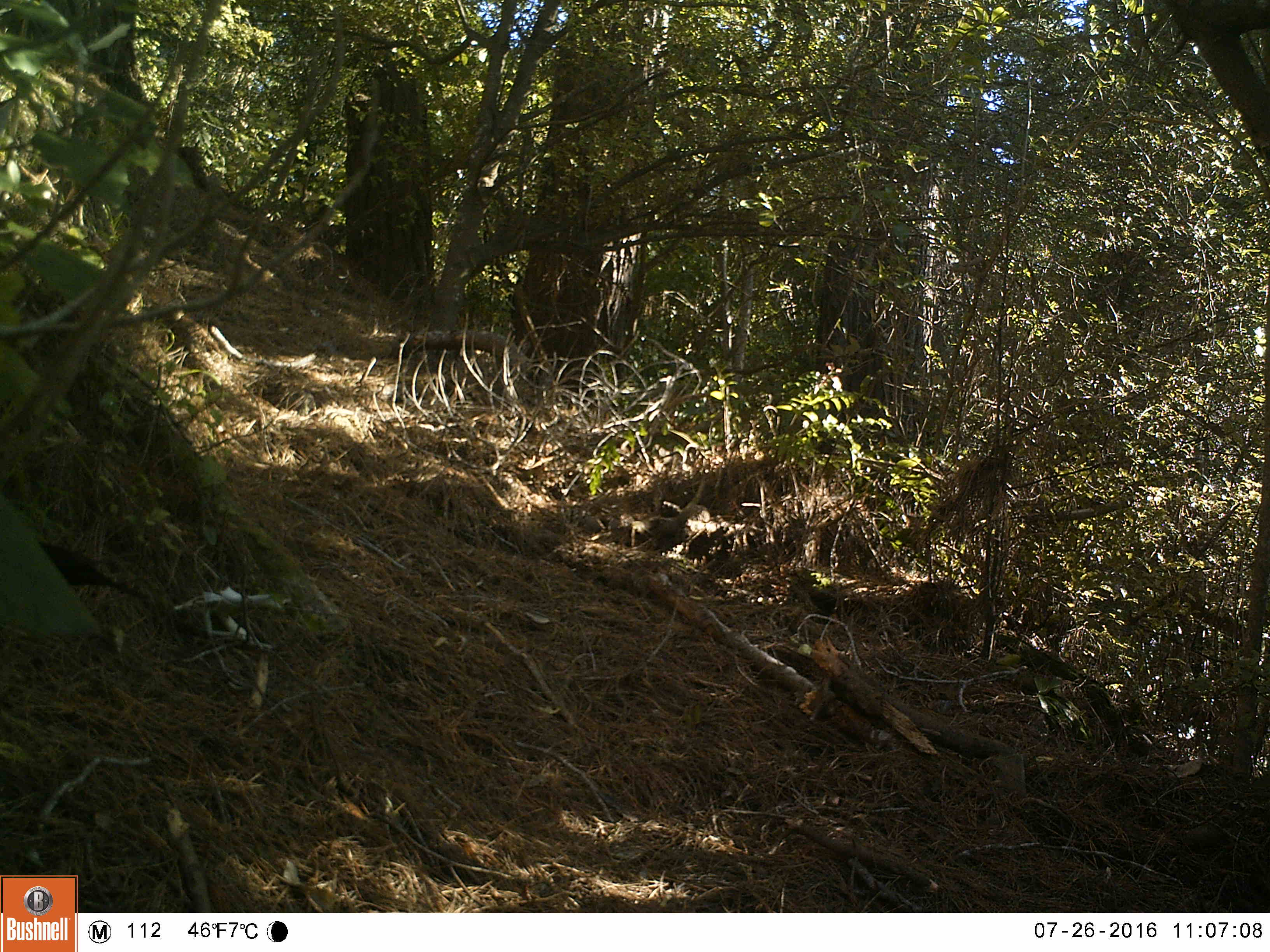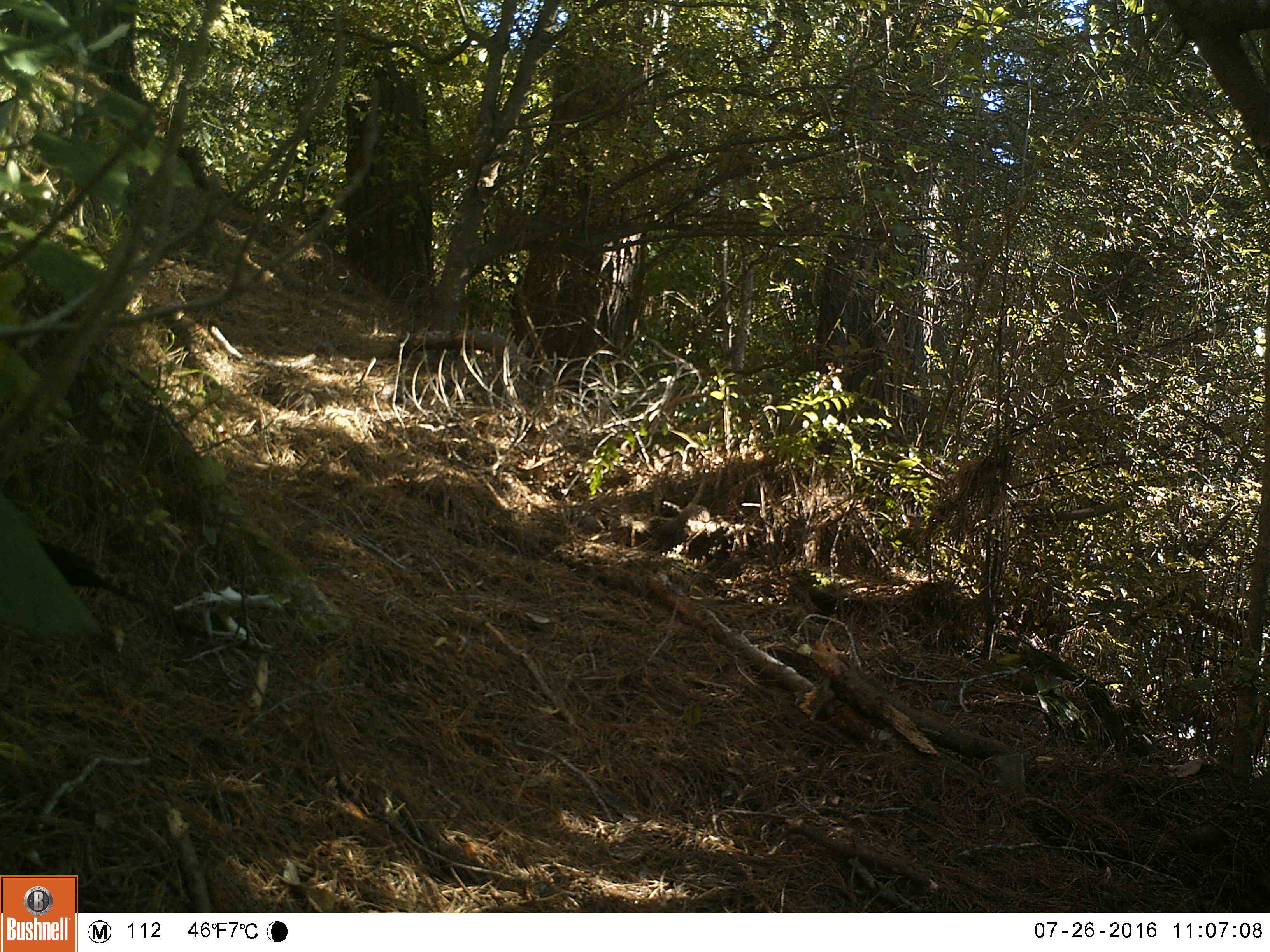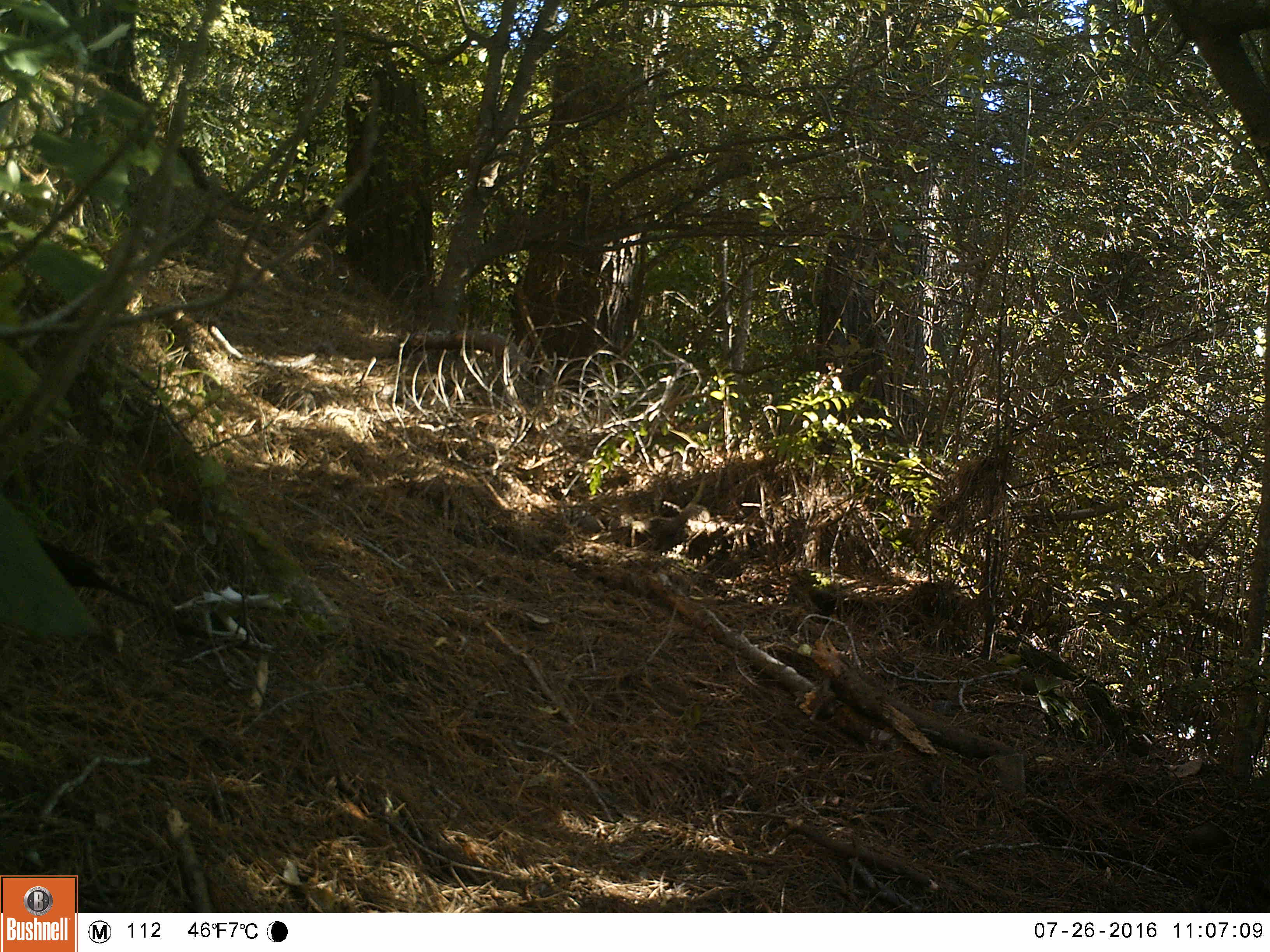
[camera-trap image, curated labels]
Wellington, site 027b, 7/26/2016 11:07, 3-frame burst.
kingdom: Animalia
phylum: Chordata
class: Aves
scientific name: Aves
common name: bird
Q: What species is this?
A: Bird (Aves).